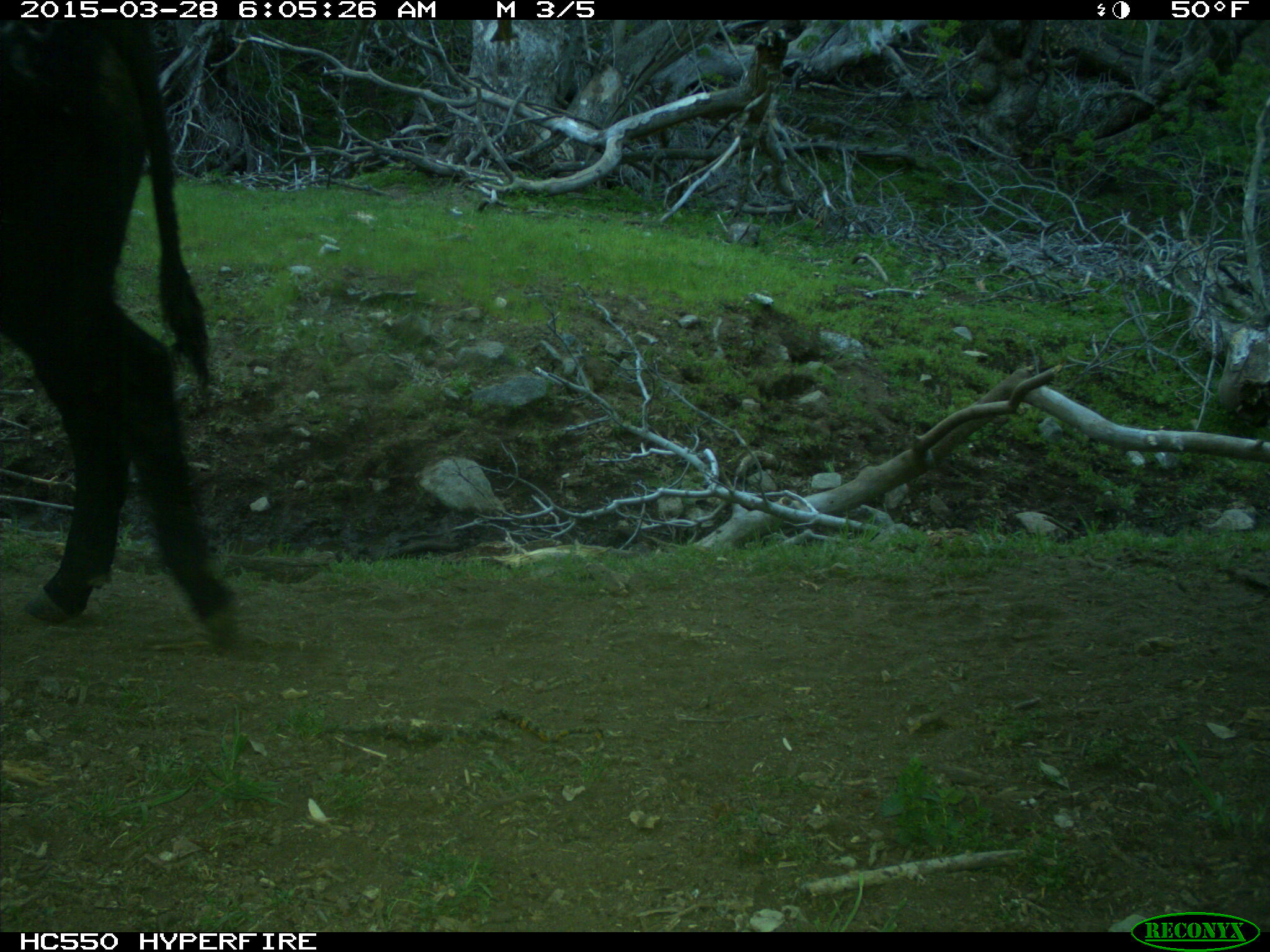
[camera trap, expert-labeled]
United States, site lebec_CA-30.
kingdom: Animalia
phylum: Chordata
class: Mammalia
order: Artiodactyla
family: Bovidae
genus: Bos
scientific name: Bos taurus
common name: domestic cow